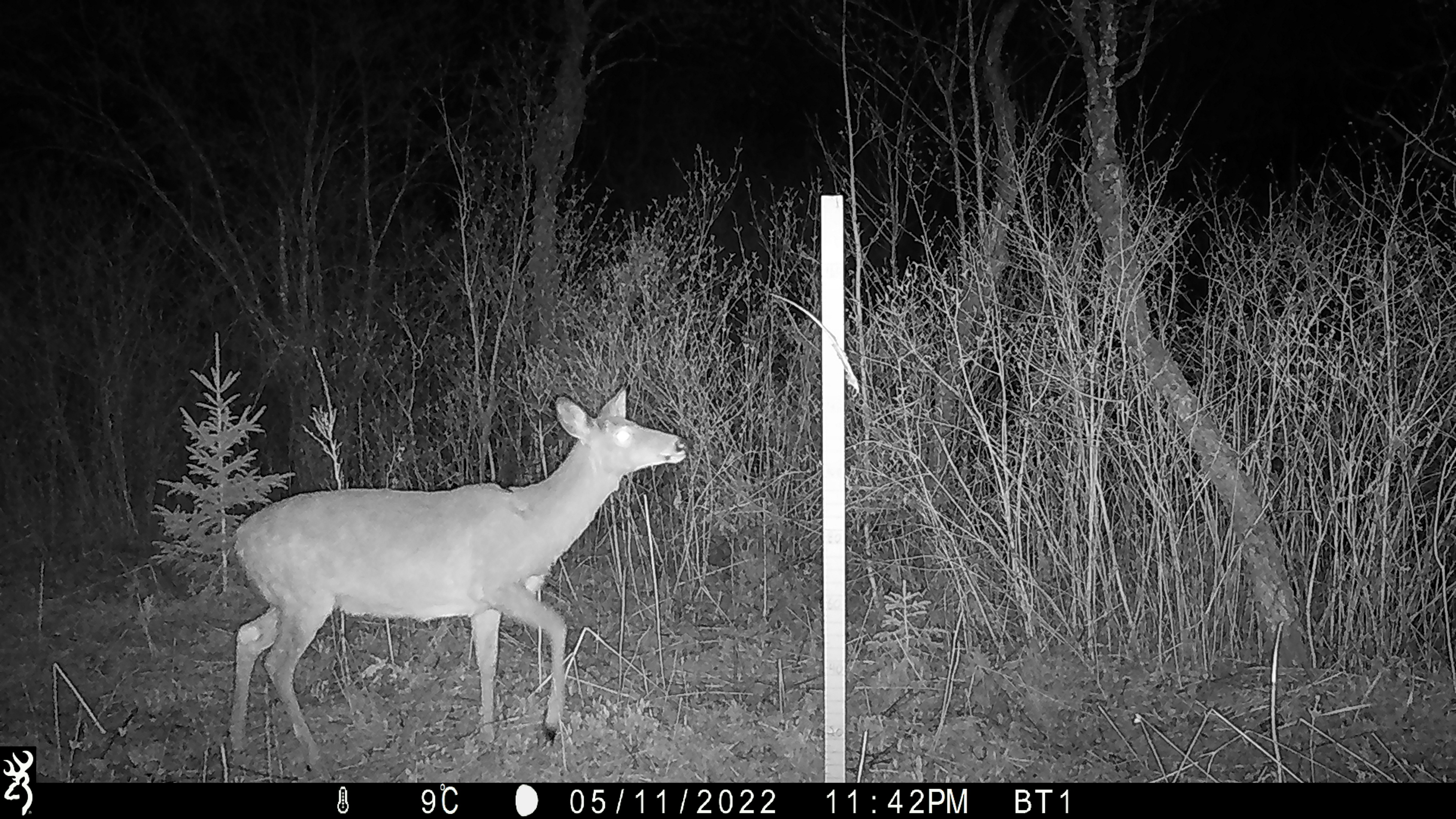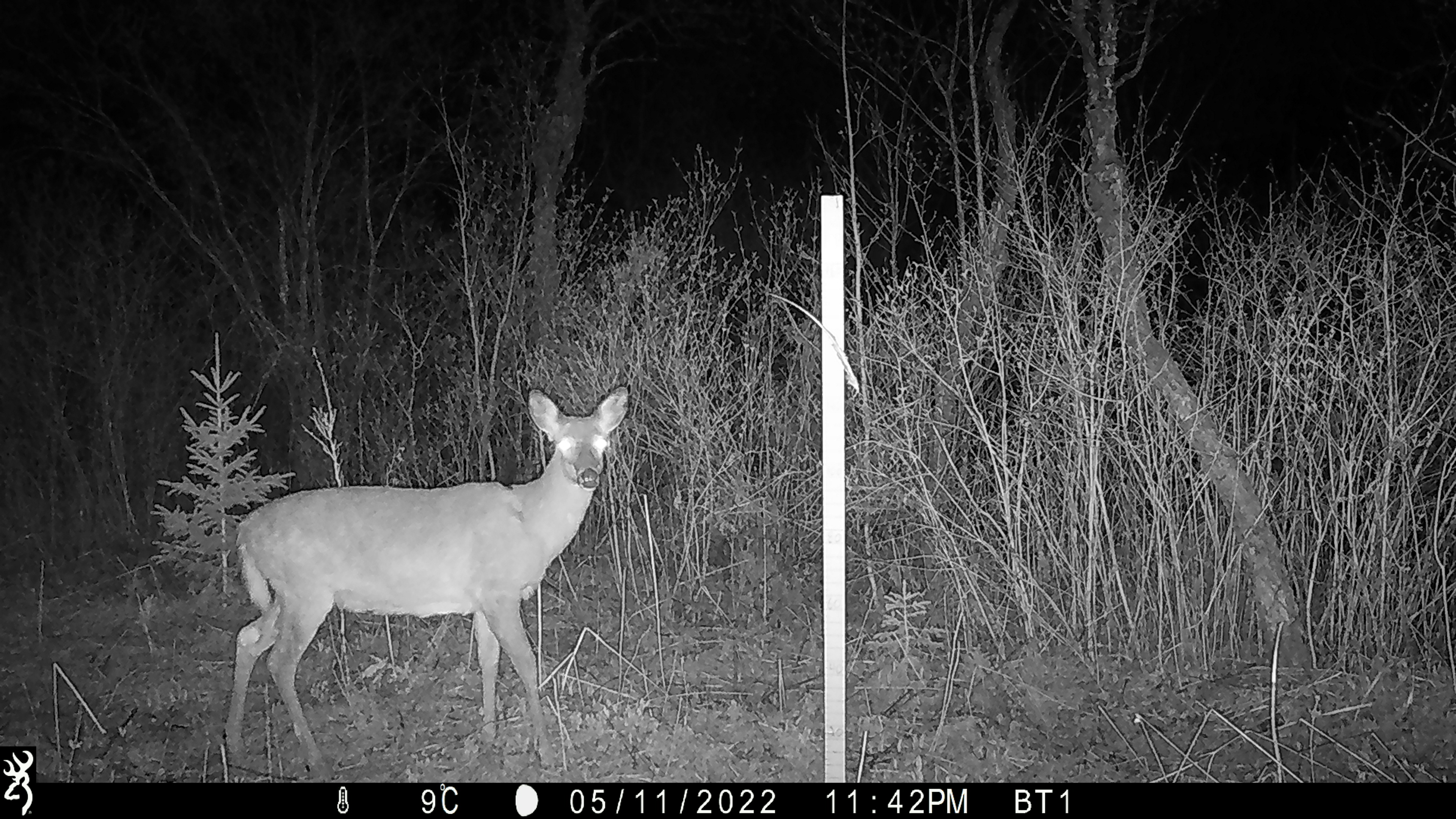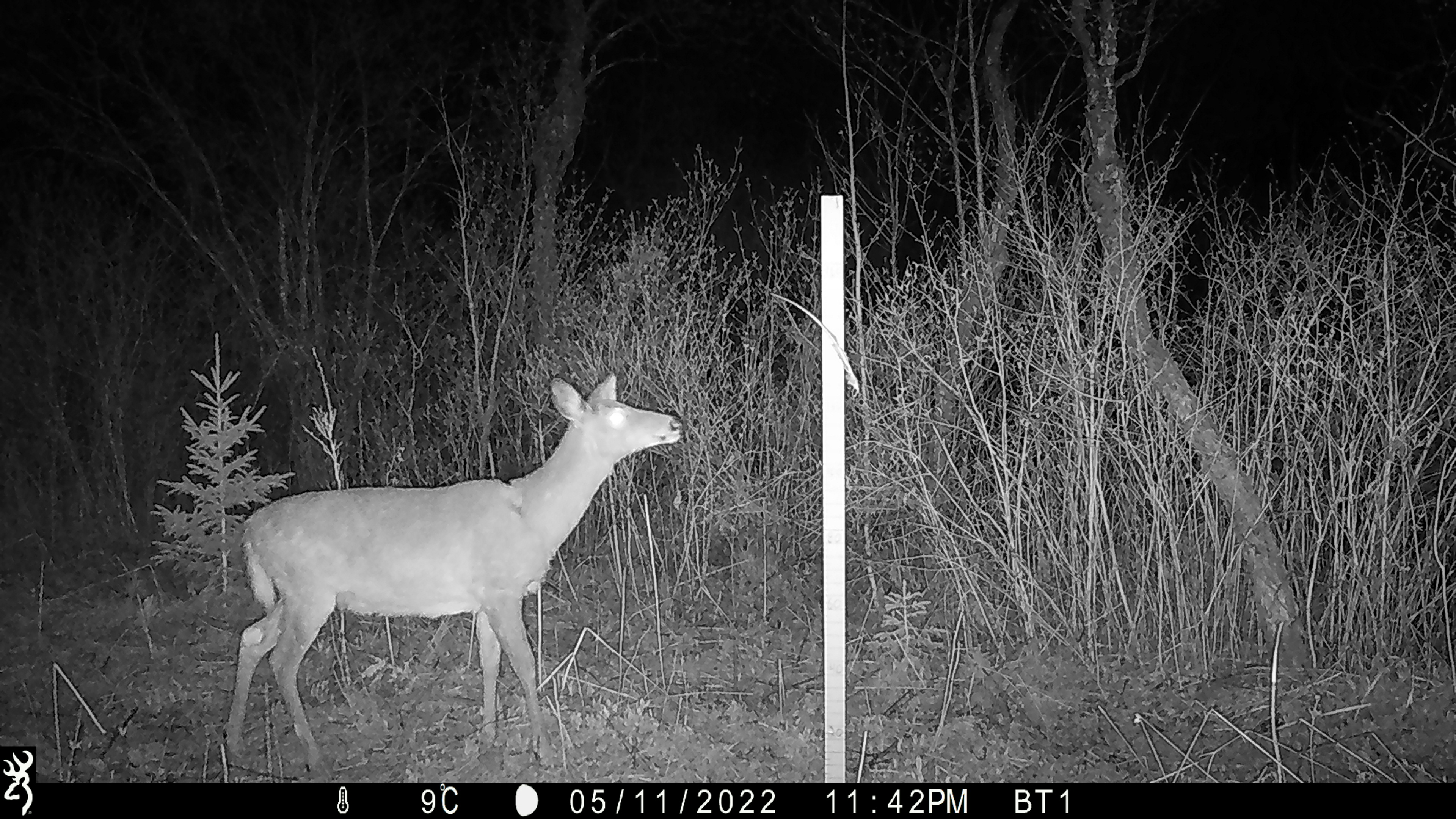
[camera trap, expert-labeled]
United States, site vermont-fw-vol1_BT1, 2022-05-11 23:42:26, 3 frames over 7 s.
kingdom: Animalia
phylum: Chordata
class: Mammalia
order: Artiodactyla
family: Cervidae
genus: Odocoileus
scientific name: Odocoileus virginianus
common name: white-tailed deer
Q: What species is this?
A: White-tailed deer (Odocoileus virginianus).